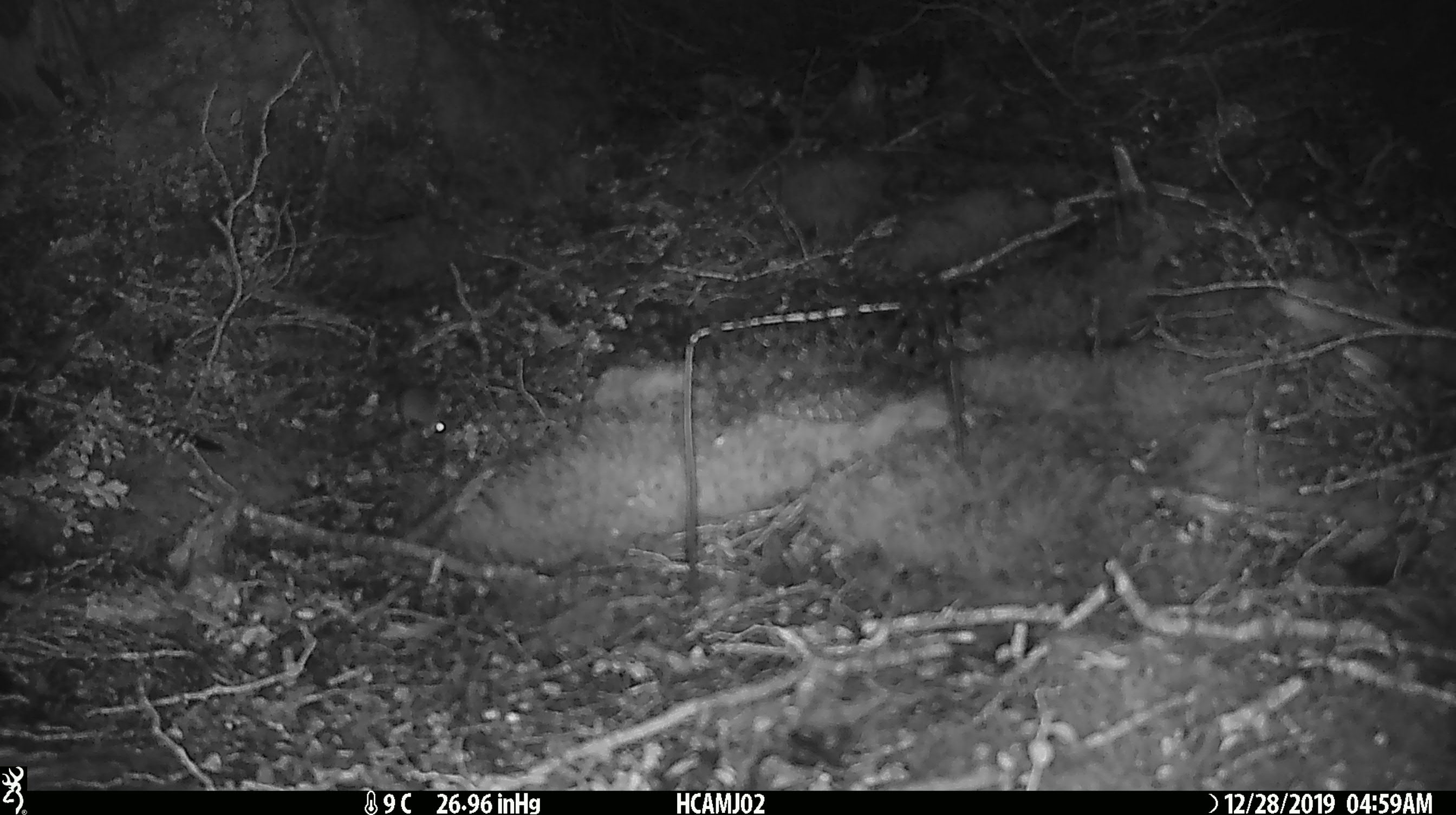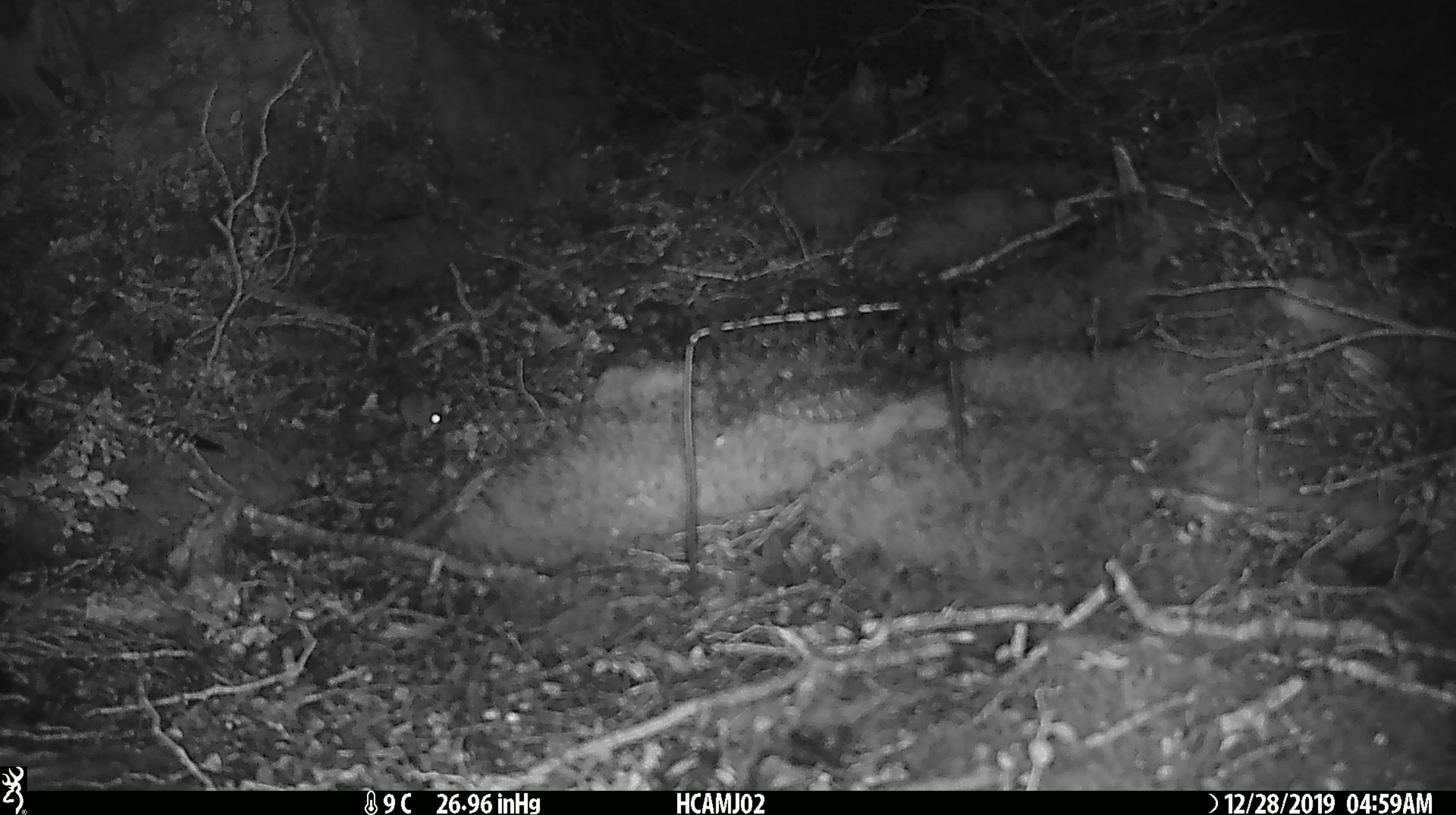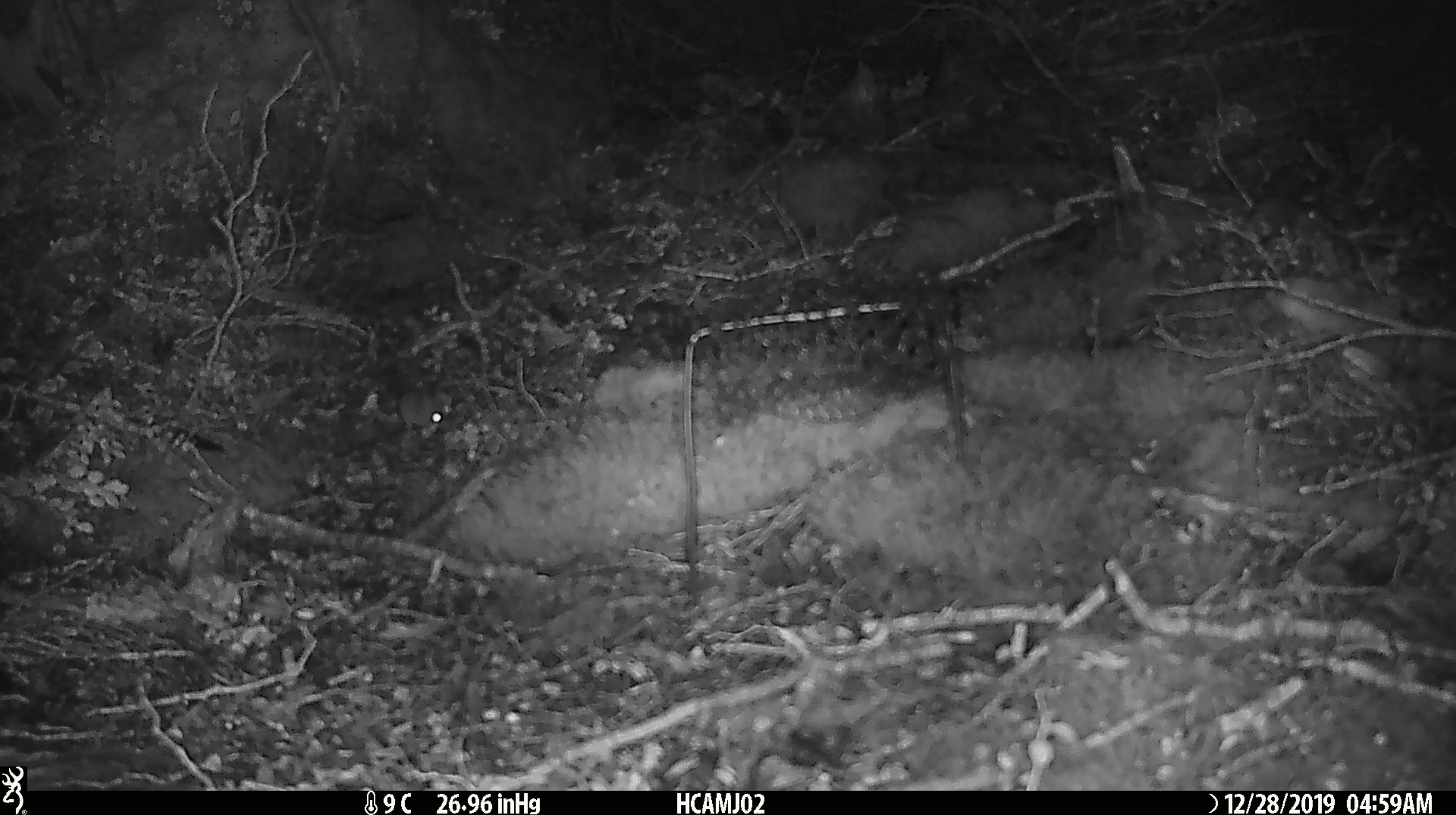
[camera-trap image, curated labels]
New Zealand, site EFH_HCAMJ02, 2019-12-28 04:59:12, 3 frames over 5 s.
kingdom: Animalia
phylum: Chordata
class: Mammalia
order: Rodentia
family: Muridae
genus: Mus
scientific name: Mus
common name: mouse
Mouse (Mus).